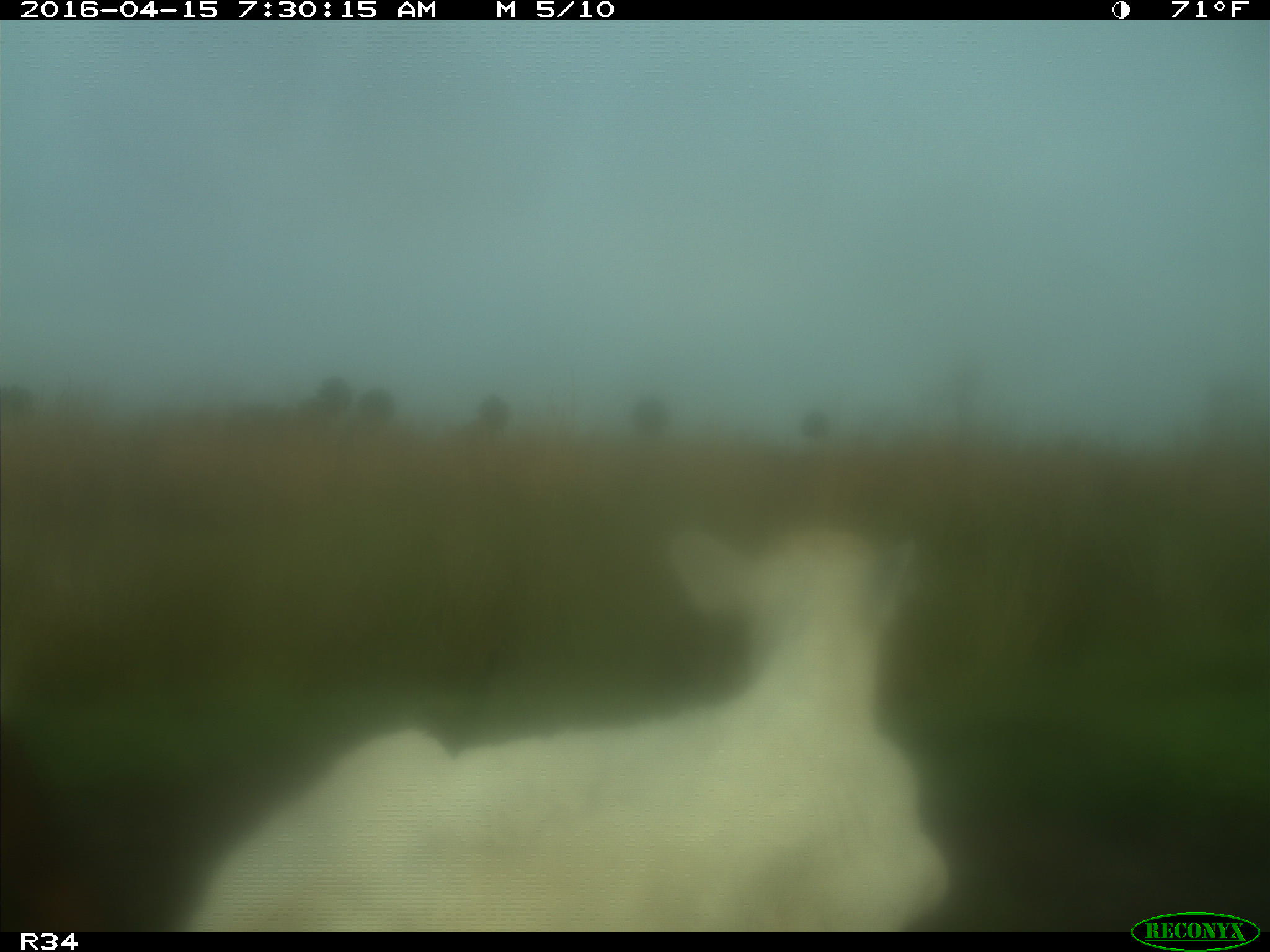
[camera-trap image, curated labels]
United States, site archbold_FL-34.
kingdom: Animalia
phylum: Chordata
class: Mammalia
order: Artiodactyla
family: Bovidae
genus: Bos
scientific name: Bos taurus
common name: domestic cow